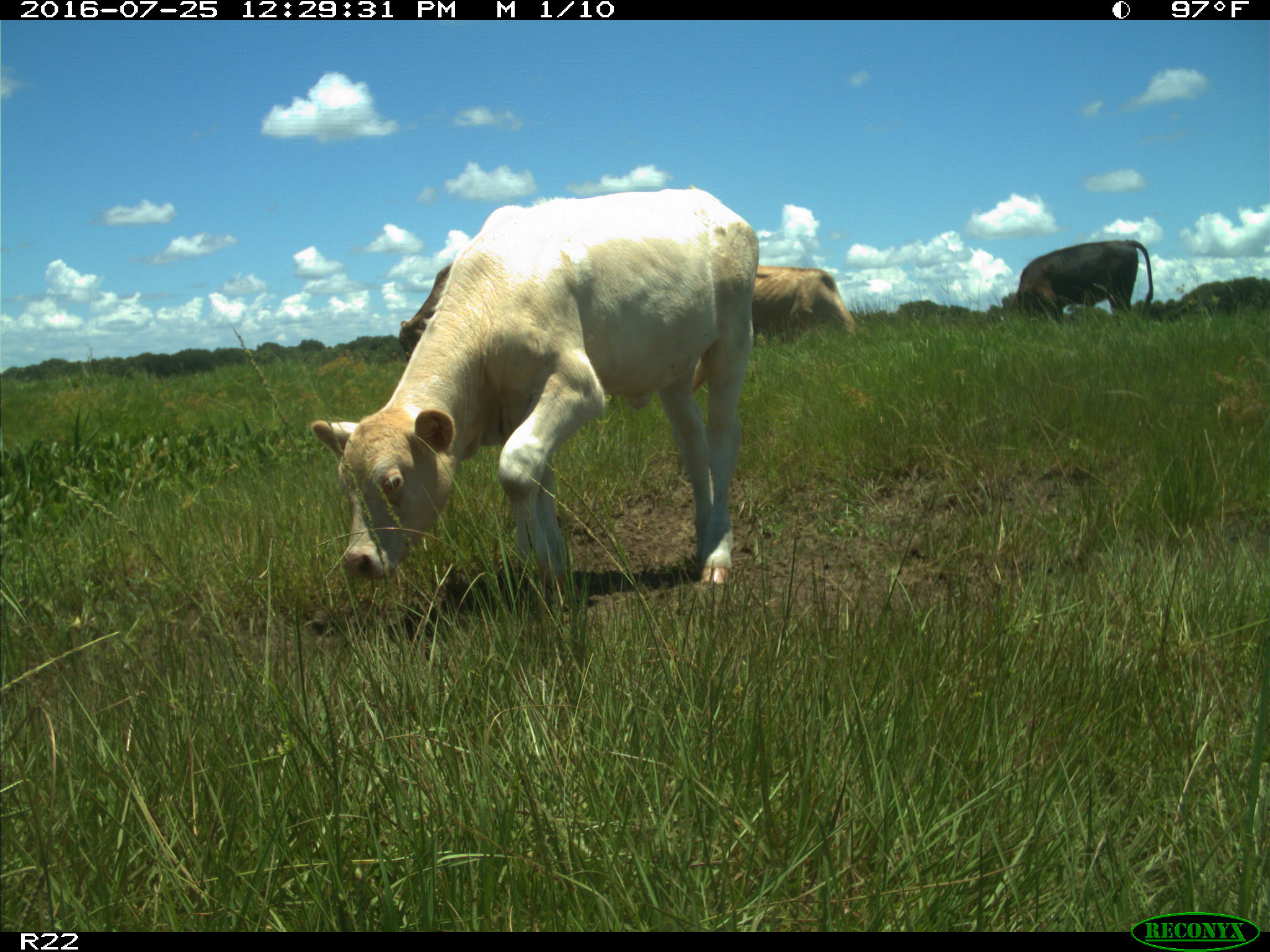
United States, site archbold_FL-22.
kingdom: Animalia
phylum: Chordata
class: Mammalia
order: Artiodactyla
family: Bovidae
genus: Bos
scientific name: Bos taurus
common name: domestic cow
Bos taurus (domestic cow).